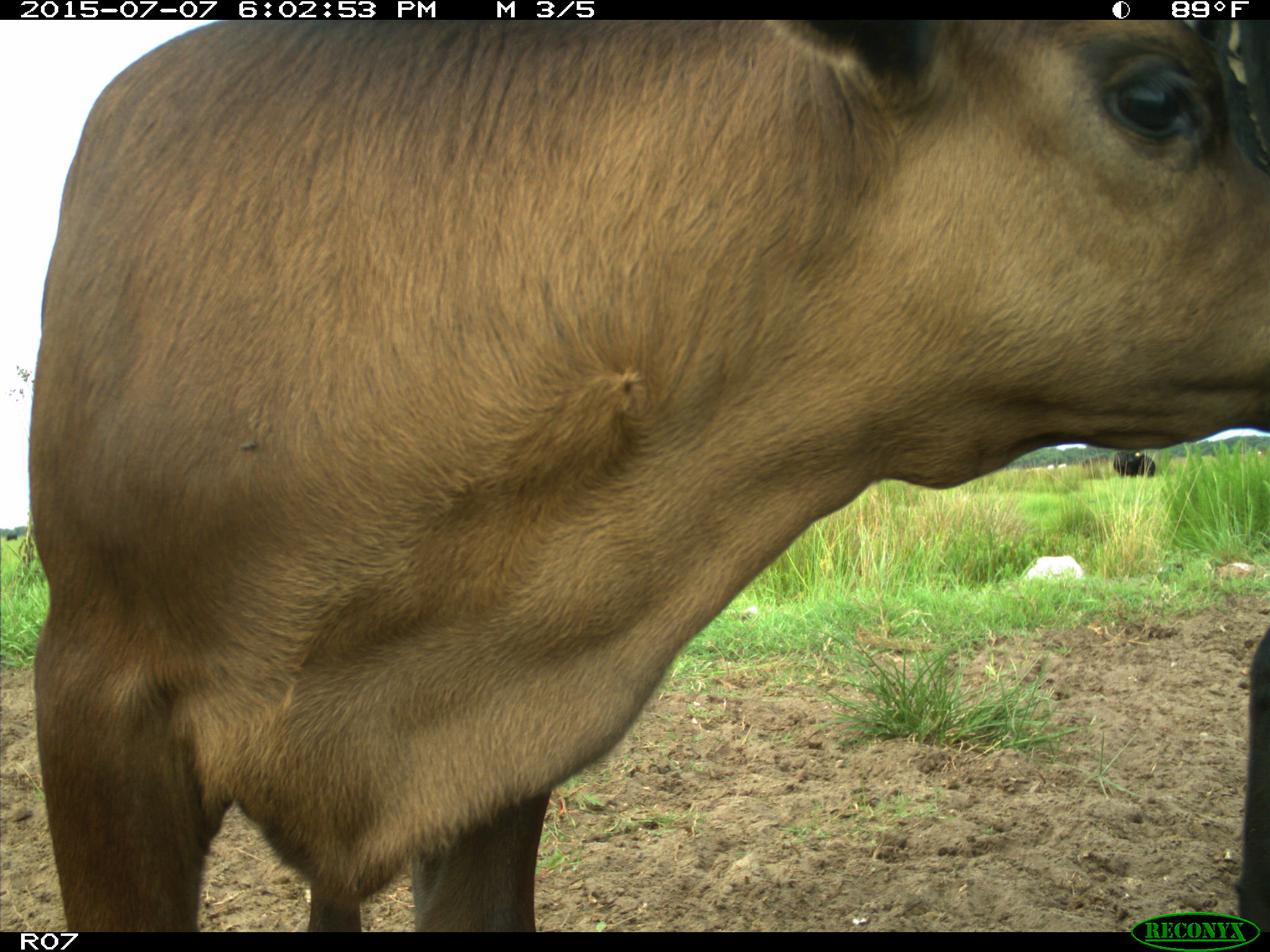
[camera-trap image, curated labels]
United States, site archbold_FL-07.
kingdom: Animalia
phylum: Chordata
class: Mammalia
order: Artiodactyla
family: Bovidae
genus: Bos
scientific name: Bos taurus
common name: domestic cow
Bos taurus (domestic cow).